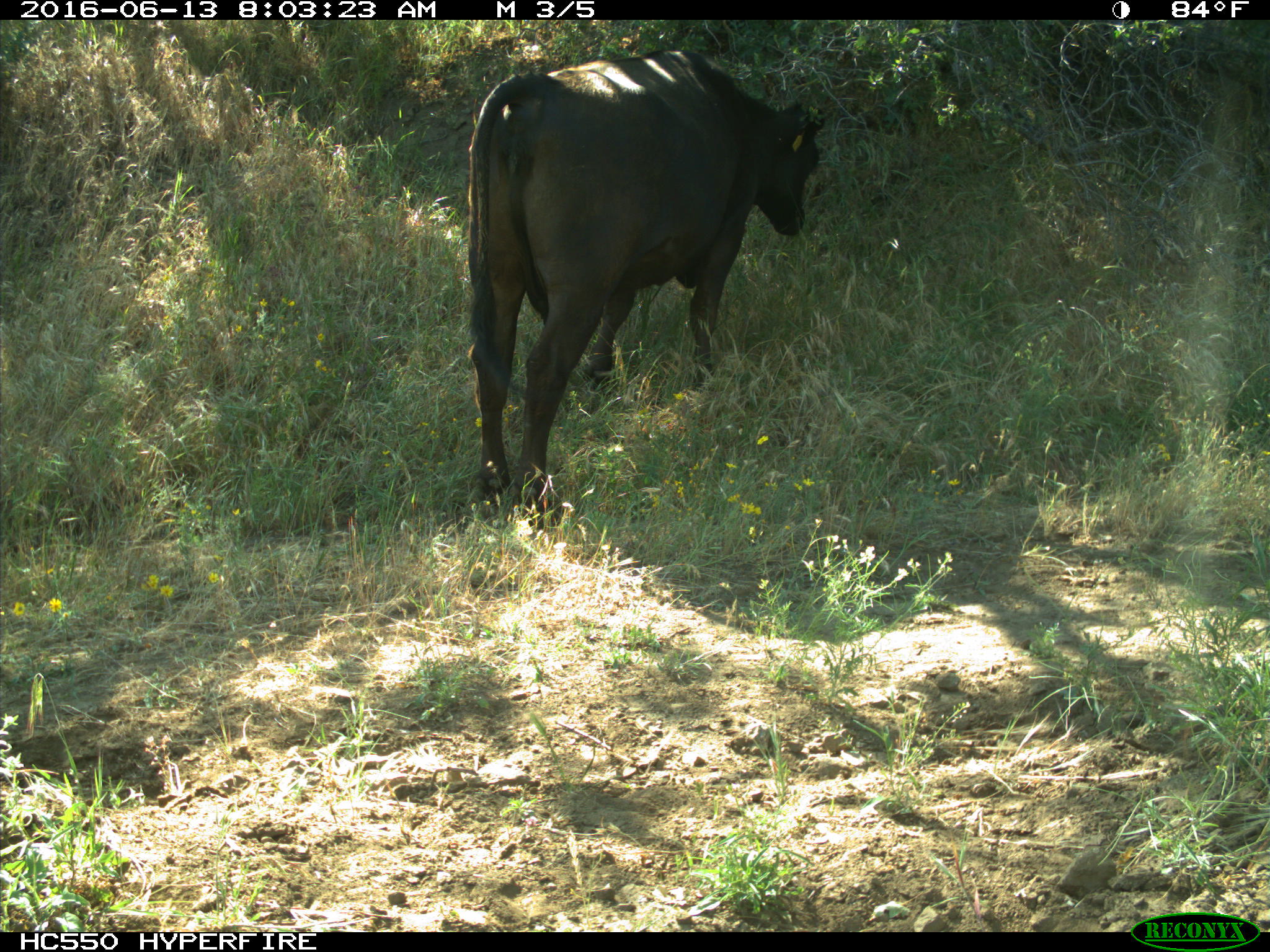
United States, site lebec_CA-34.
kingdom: Animalia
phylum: Chordata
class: Mammalia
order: Artiodactyla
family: Bovidae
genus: Bos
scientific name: Bos taurus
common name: domestic cow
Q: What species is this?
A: Bos taurus (domestic cow).